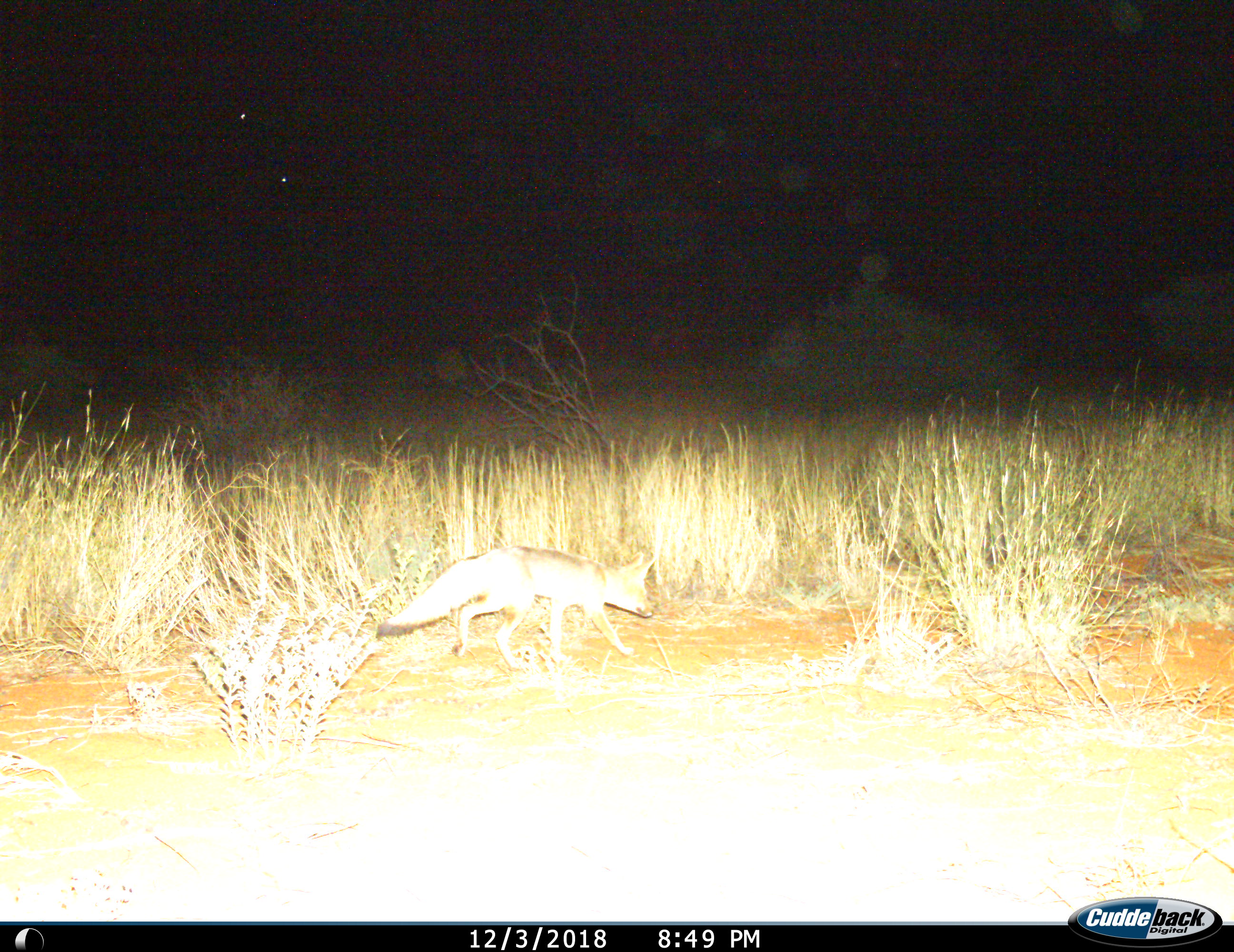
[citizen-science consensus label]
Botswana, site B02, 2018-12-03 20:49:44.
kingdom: Animalia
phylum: Chordata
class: Mammalia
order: Carnivora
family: Canidae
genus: Vulpes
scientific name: Vulpes chama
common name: cape fox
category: foxcape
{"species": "foxcape (cape fox) (Vulpes chama)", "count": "1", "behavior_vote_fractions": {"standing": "0%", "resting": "0%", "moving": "100%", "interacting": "0%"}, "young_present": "0%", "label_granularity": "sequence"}